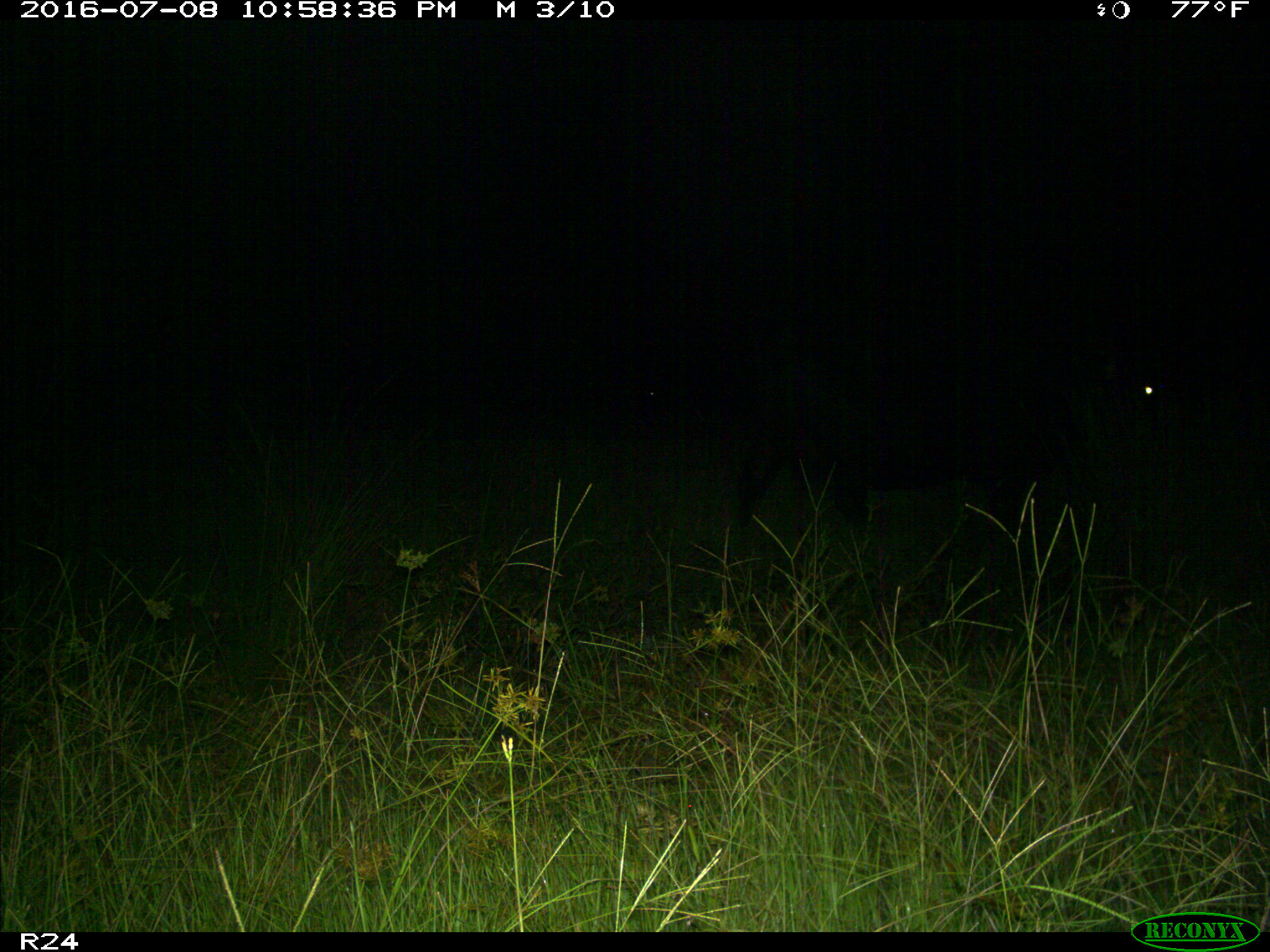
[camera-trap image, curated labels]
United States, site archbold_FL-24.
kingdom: Animalia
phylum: Chordata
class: Mammalia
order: Artiodactyla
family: Bovidae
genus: Bos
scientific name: Bos taurus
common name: domestic cow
Bos taurus (domestic cow).